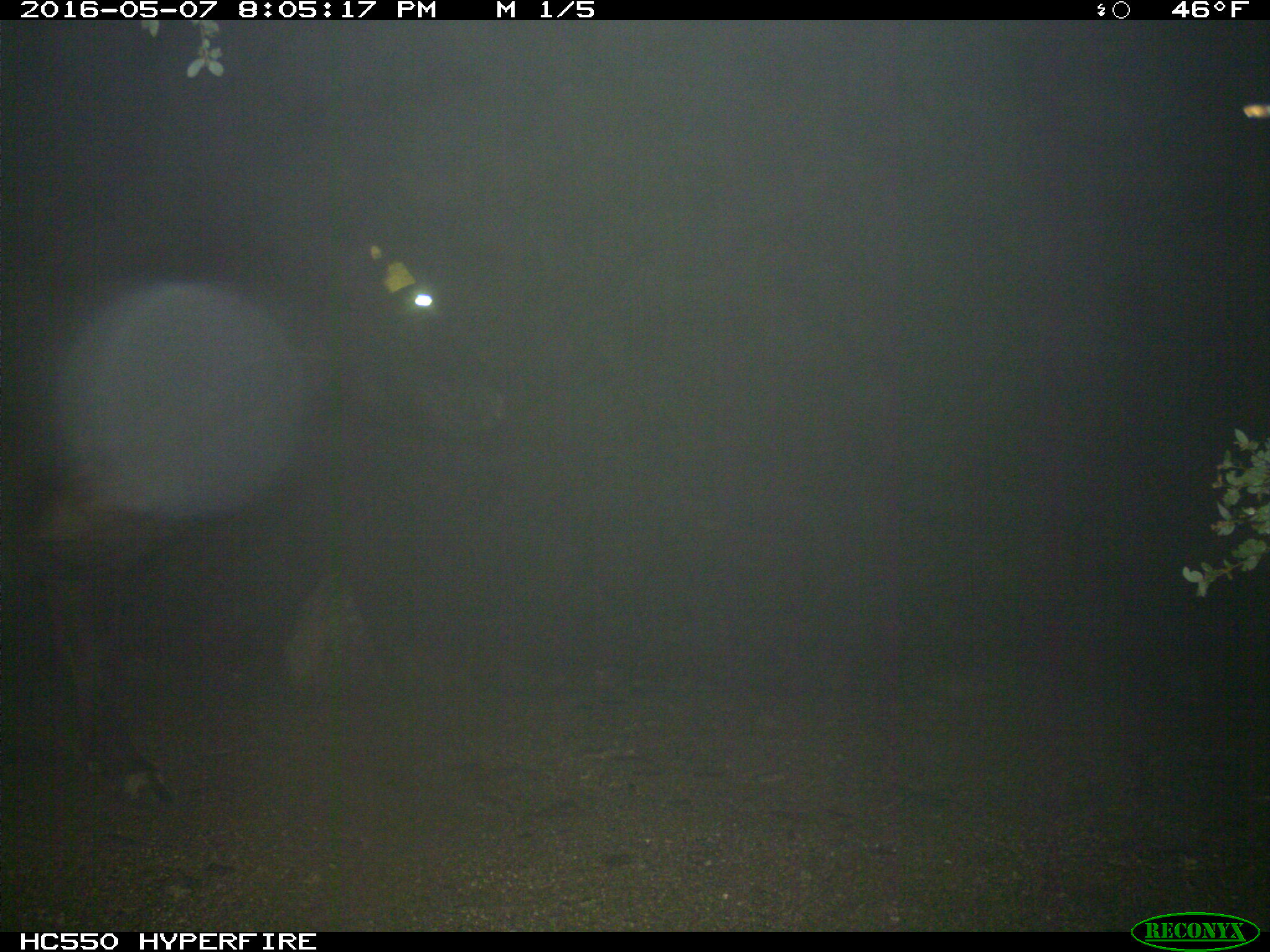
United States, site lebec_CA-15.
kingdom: Animalia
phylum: Chordata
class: Mammalia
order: Artiodactyla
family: Bovidae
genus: Bos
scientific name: Bos taurus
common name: domestic cow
Bos taurus (domestic cow).